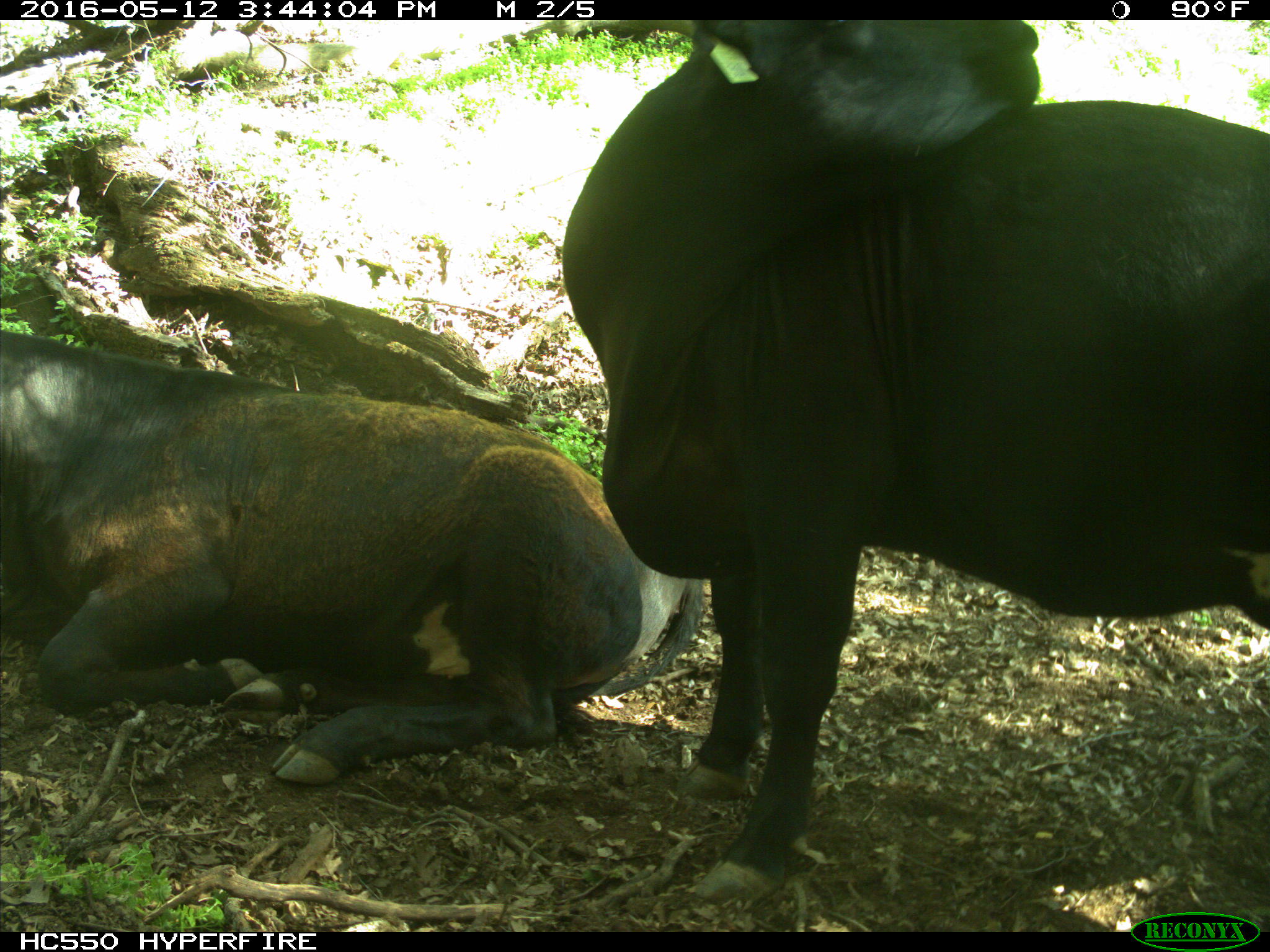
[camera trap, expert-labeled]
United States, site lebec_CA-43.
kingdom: Animalia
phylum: Chordata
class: Mammalia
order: Artiodactyla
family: Bovidae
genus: Bos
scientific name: Bos taurus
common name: domestic cow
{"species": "Bos taurus (domestic cow)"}